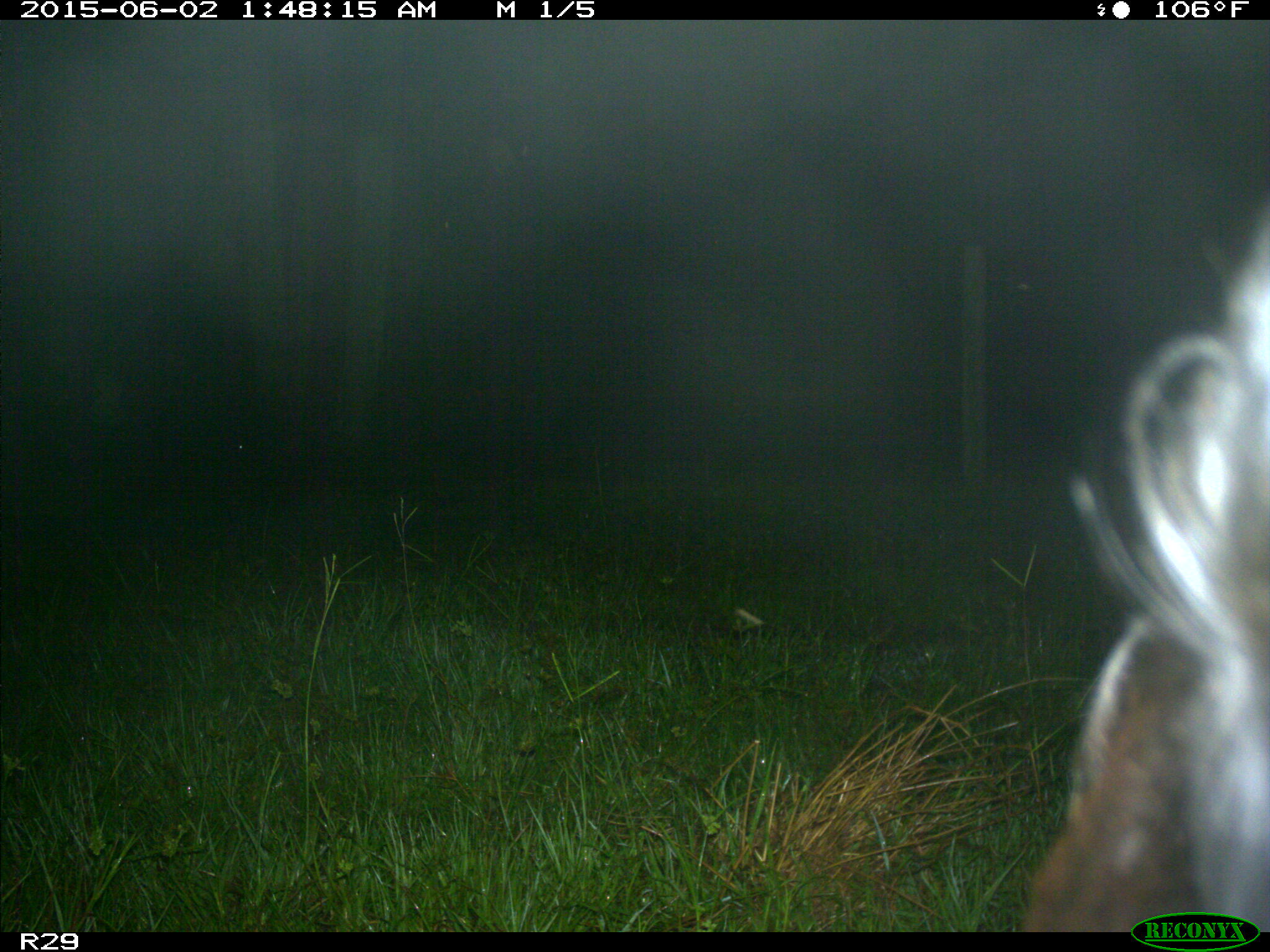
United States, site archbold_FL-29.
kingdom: Animalia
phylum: Chordata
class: Mammalia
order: Artiodactyla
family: Bovidae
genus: Bos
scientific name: Bos taurus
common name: domestic cow